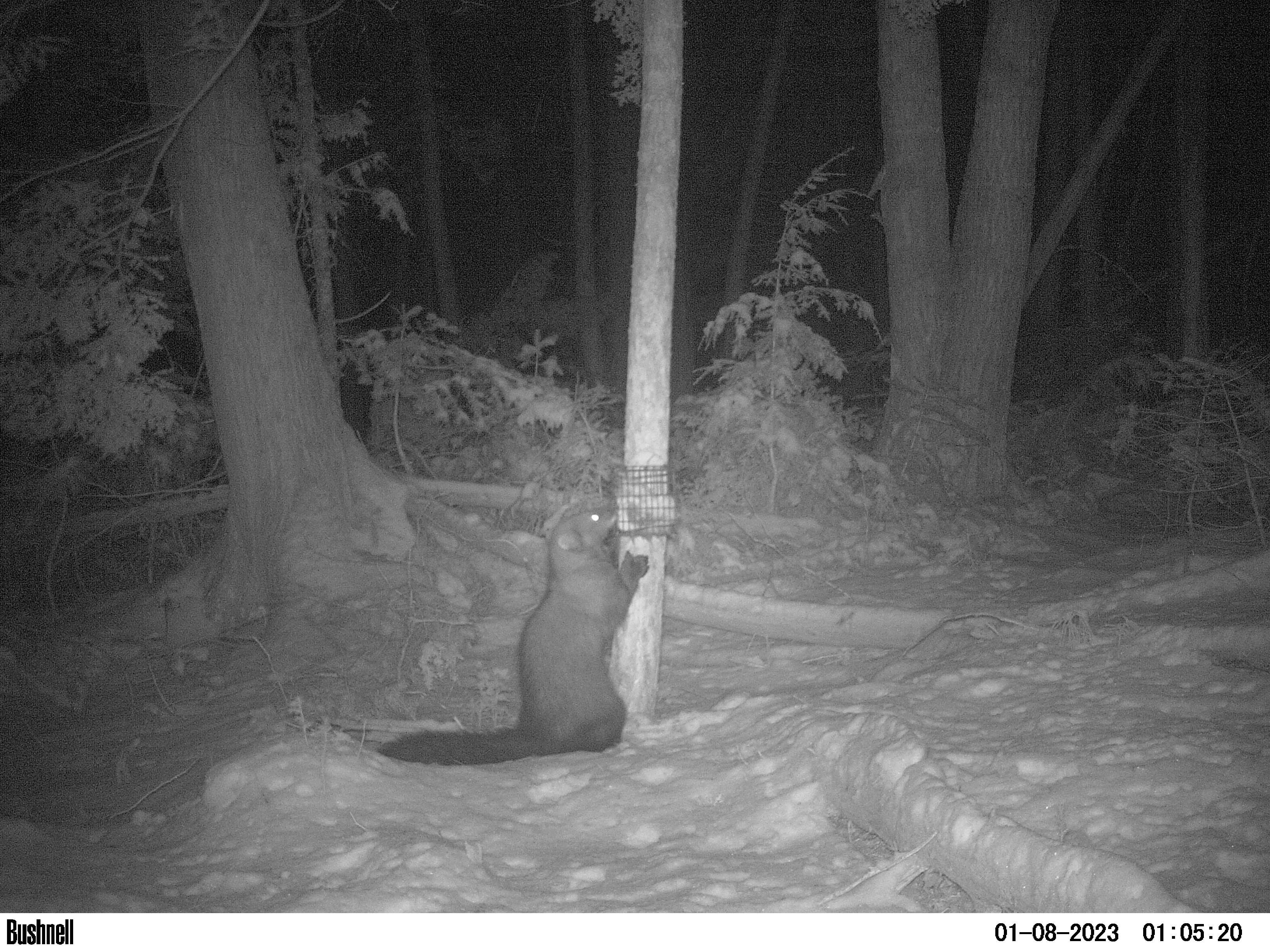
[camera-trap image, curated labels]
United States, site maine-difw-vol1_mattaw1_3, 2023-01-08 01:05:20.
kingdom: Animalia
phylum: Chordata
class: Mammalia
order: Carnivora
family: Mustelidae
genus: Pekania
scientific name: Pekania pennanti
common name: fisher